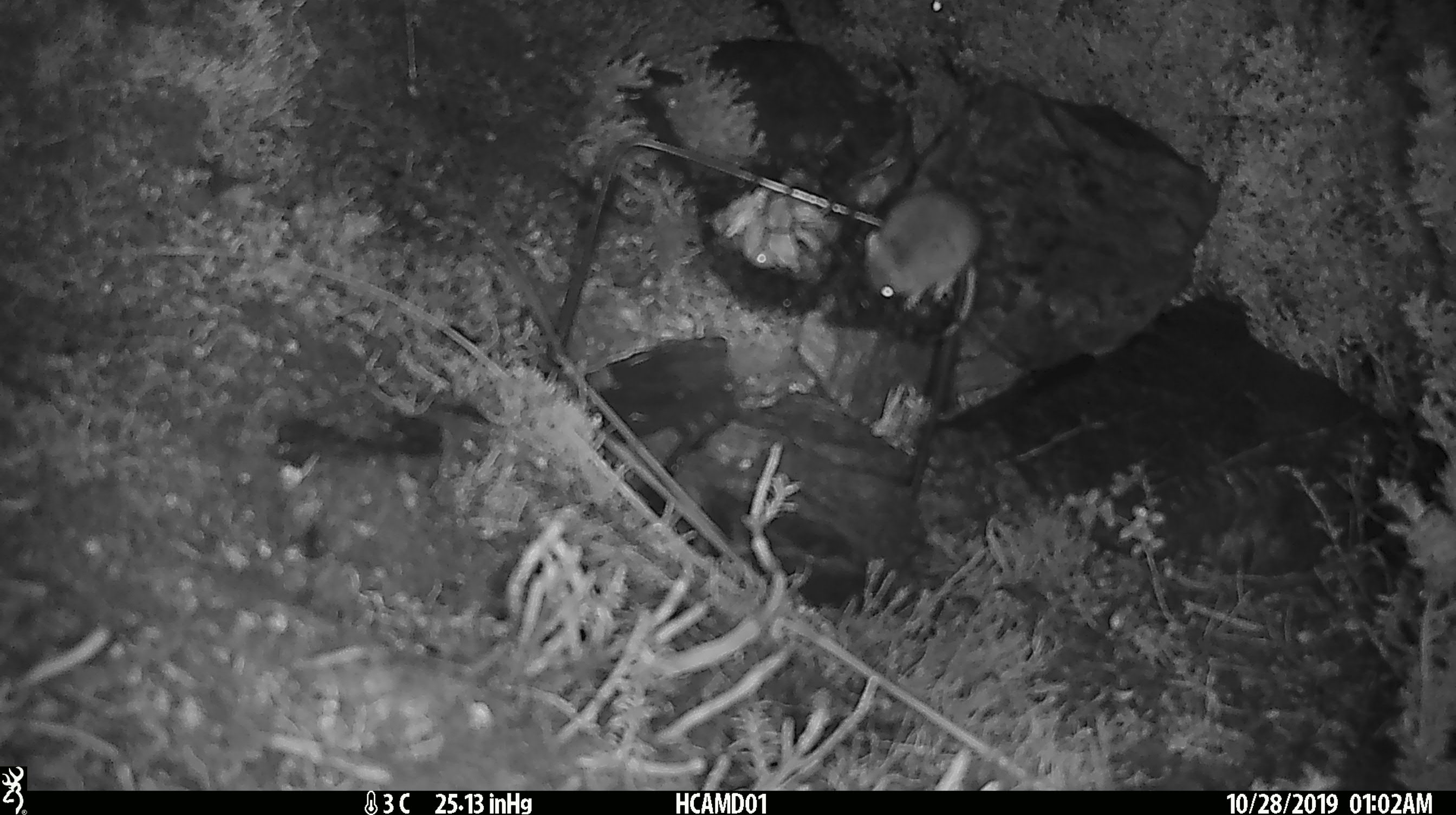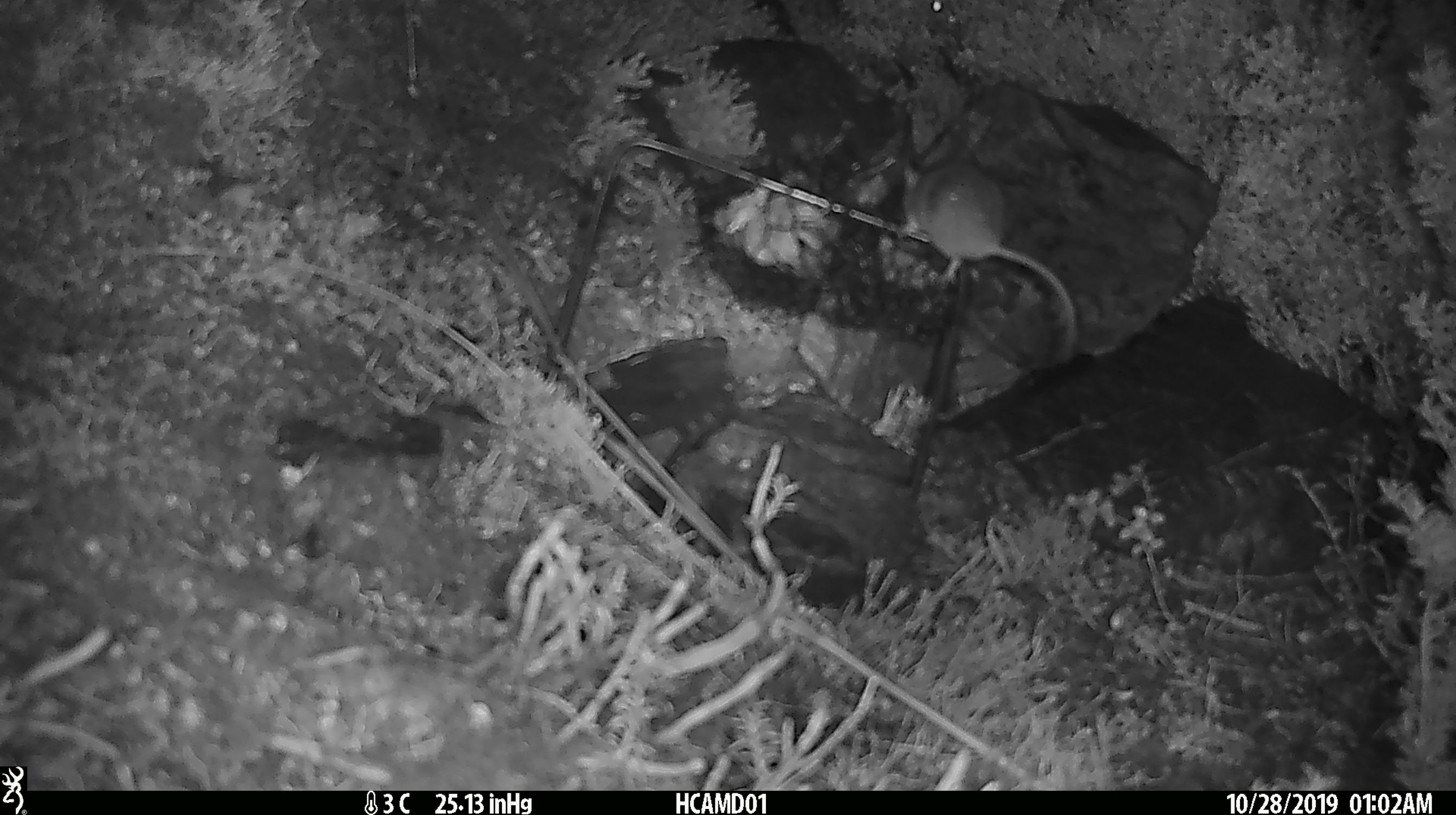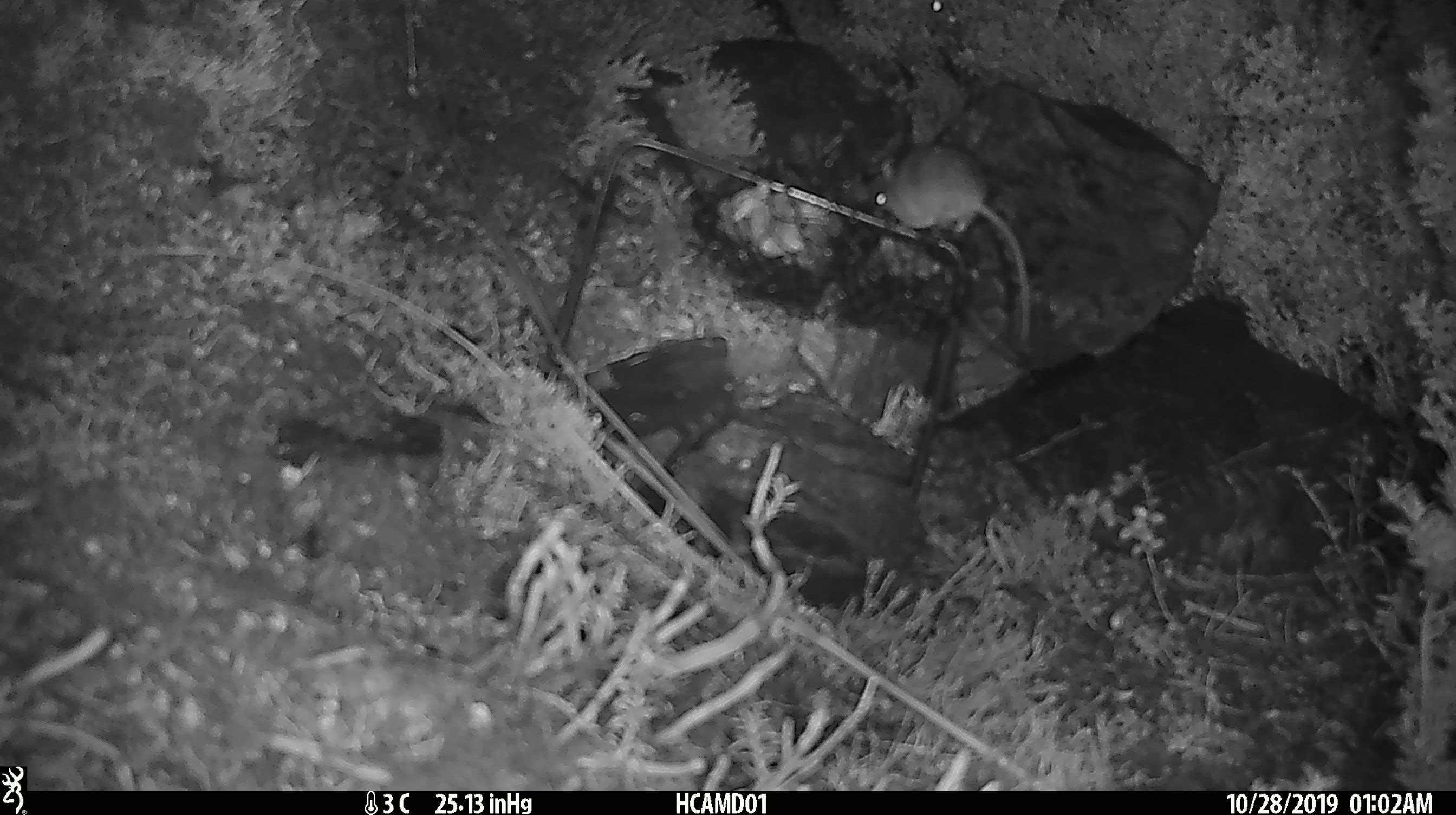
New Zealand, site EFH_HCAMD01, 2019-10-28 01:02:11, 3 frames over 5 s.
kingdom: Animalia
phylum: Chordata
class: Mammalia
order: Rodentia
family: Muridae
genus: Mus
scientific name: Mus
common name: mouse